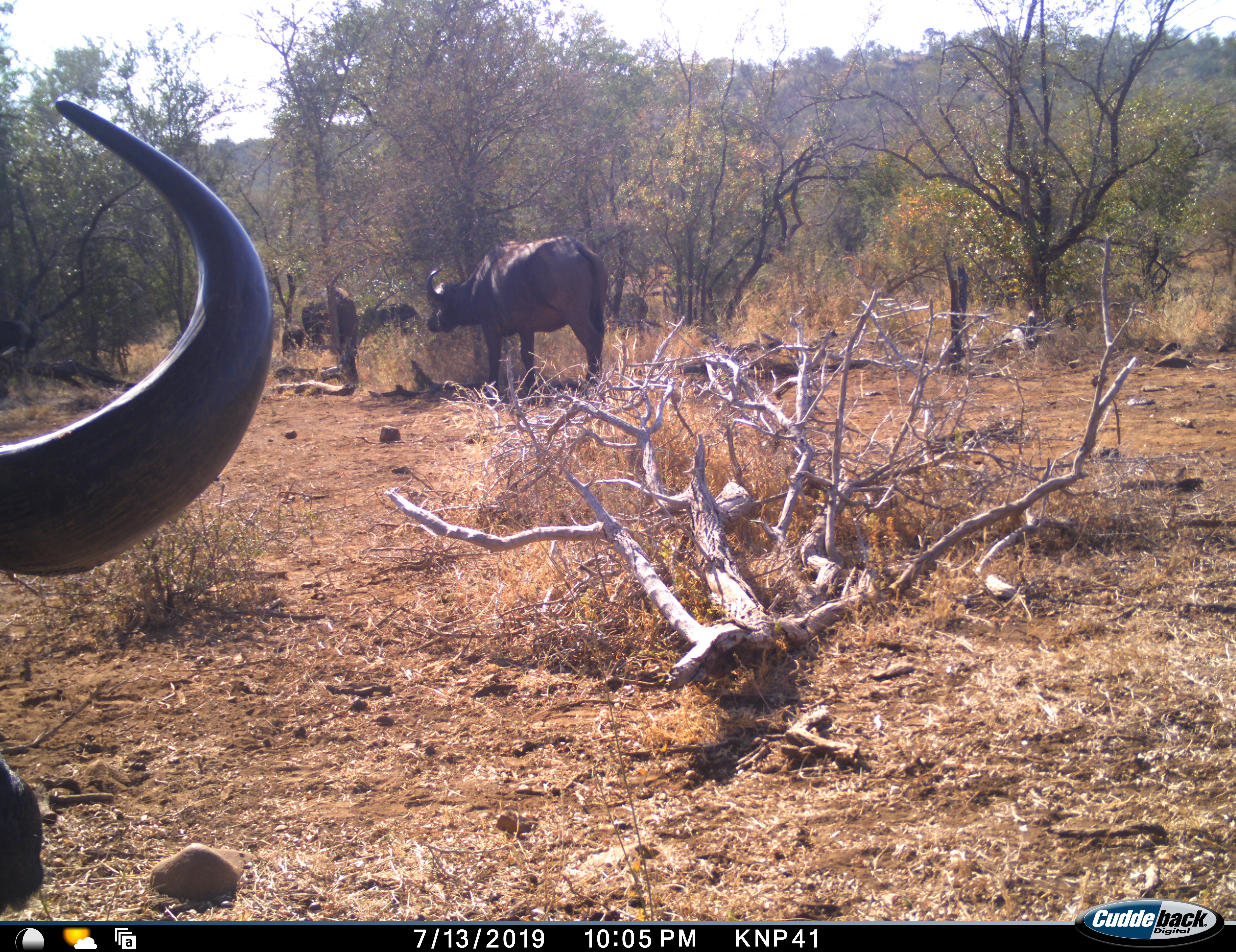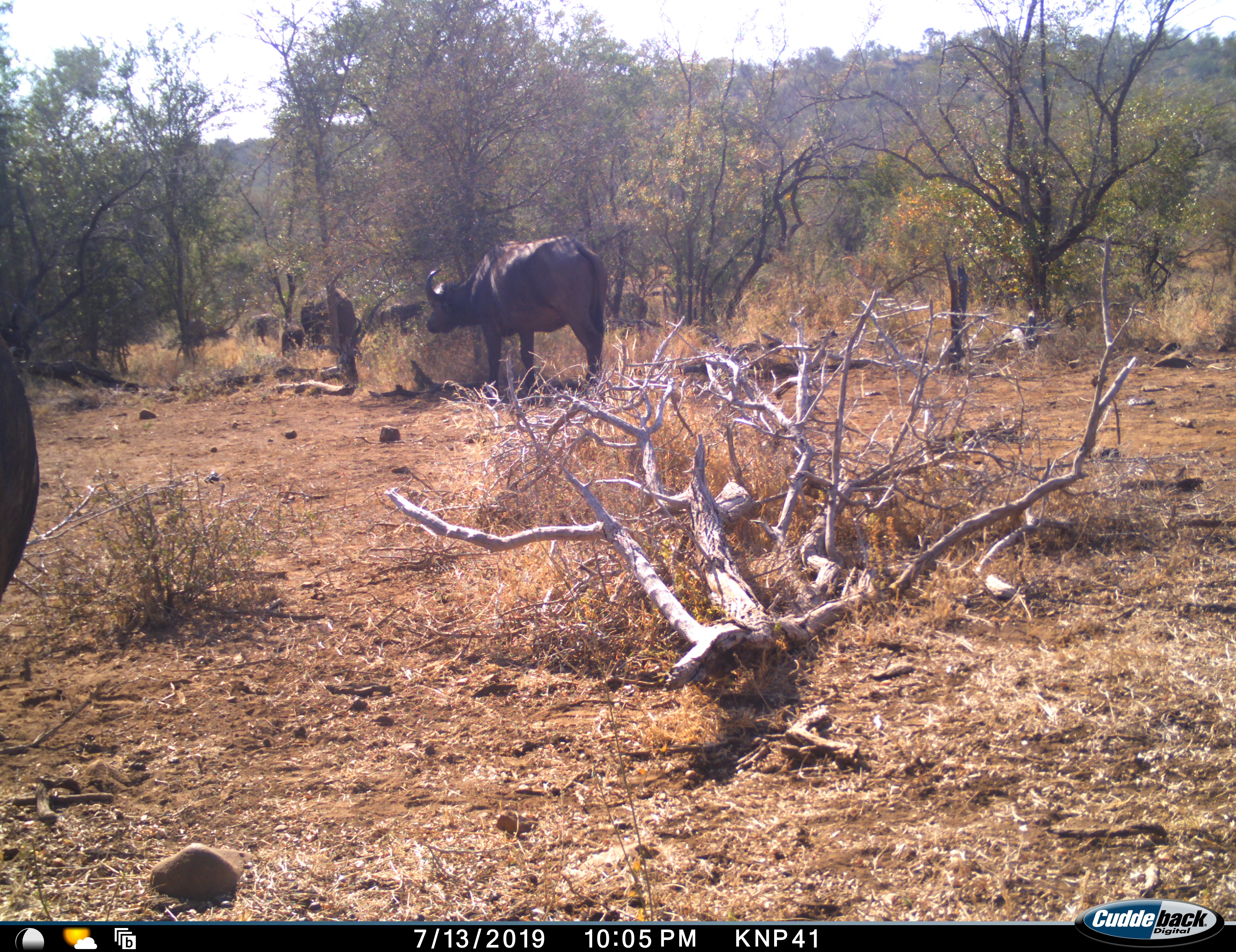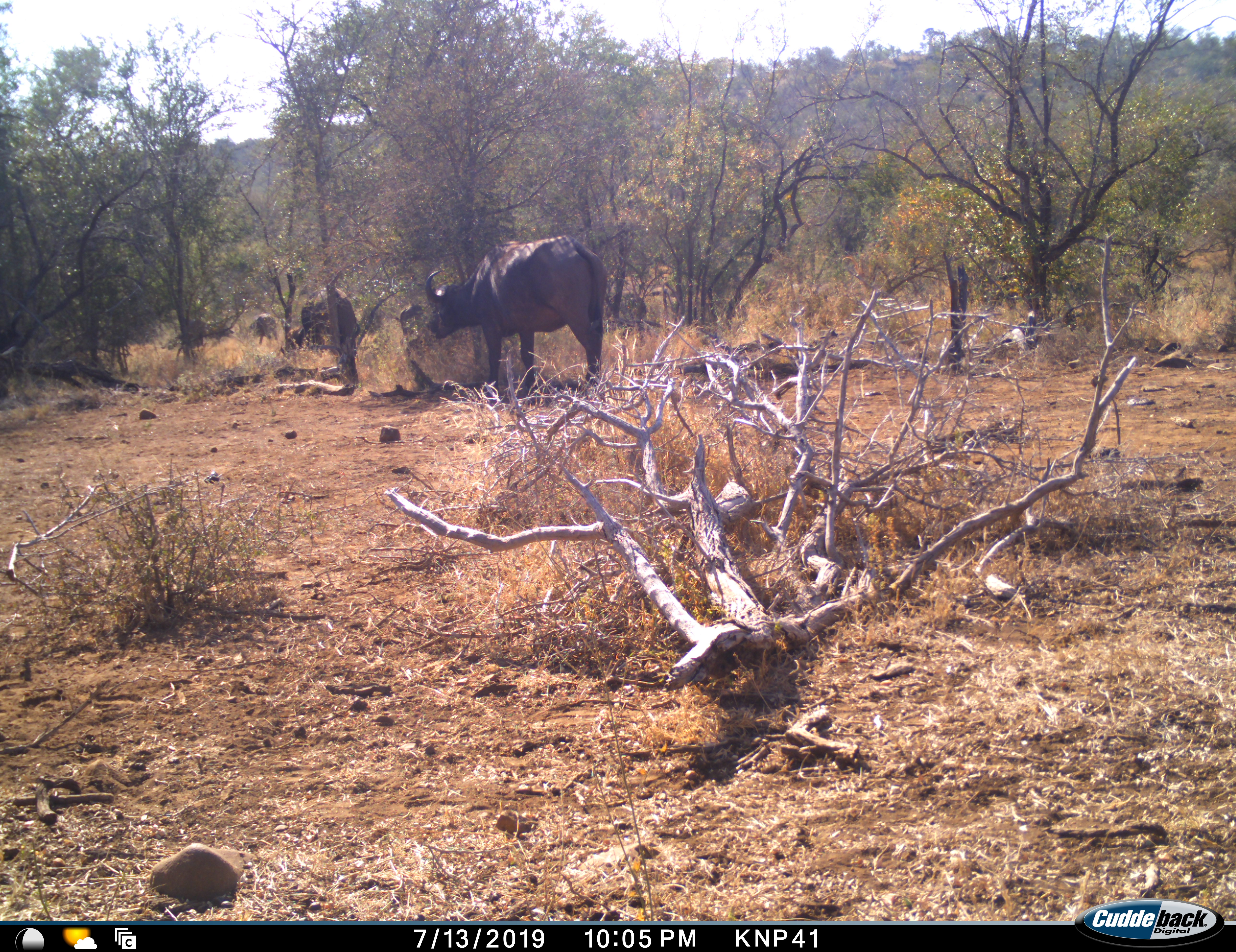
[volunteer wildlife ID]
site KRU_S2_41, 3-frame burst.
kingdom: Animalia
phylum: Chordata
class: Mammalia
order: Artiodactyla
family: Bovidae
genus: Syncerus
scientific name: Syncerus caffer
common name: african buffalo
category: buffalo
Buffalo (african buffalo) (Syncerus caffer), count 8. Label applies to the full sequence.